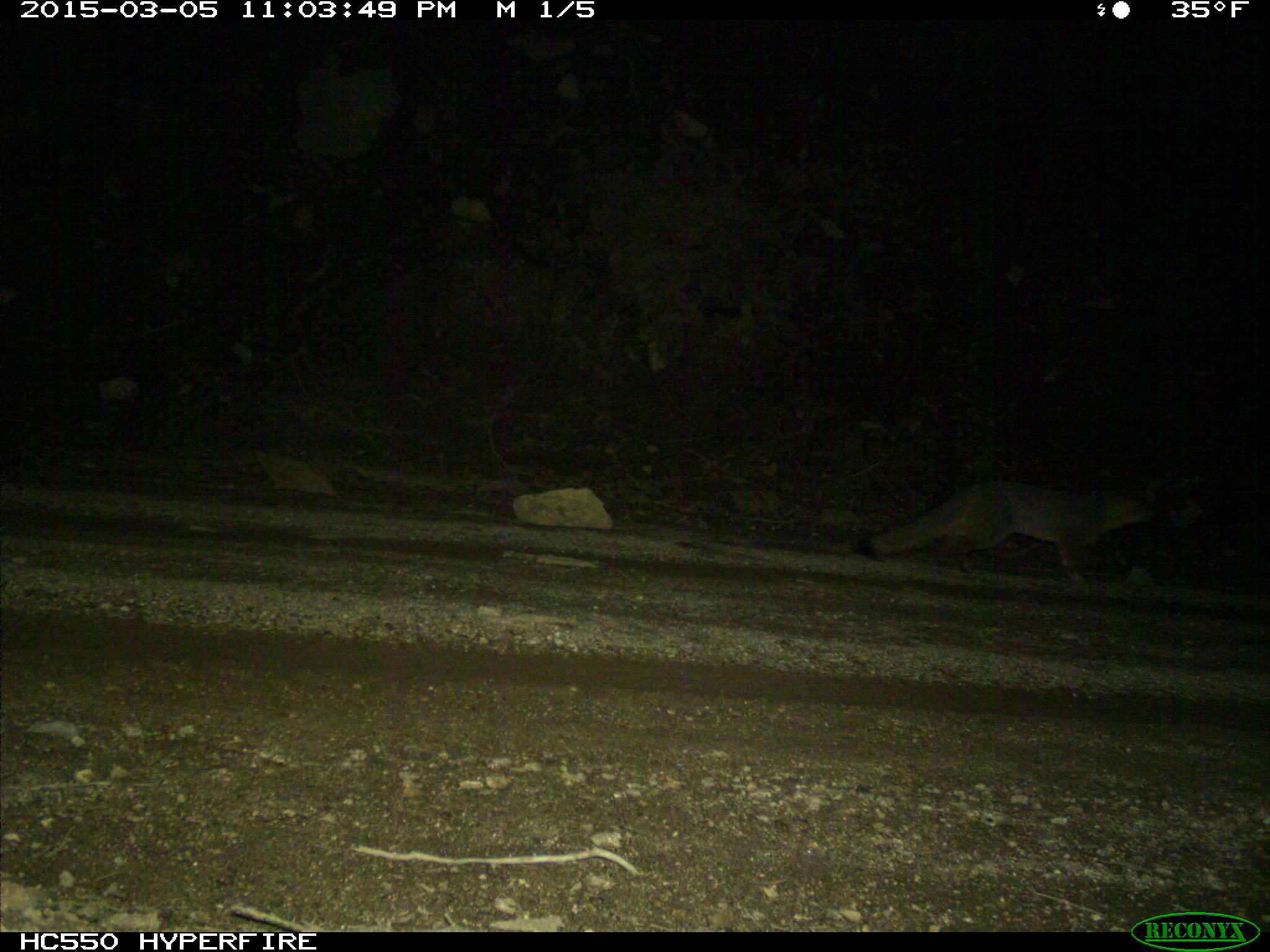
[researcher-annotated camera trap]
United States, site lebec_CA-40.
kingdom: Animalia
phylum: Chordata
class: Mammalia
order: Carnivora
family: Canidae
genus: Urocyon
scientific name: Urocyon cinereoargenteus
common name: gray fox